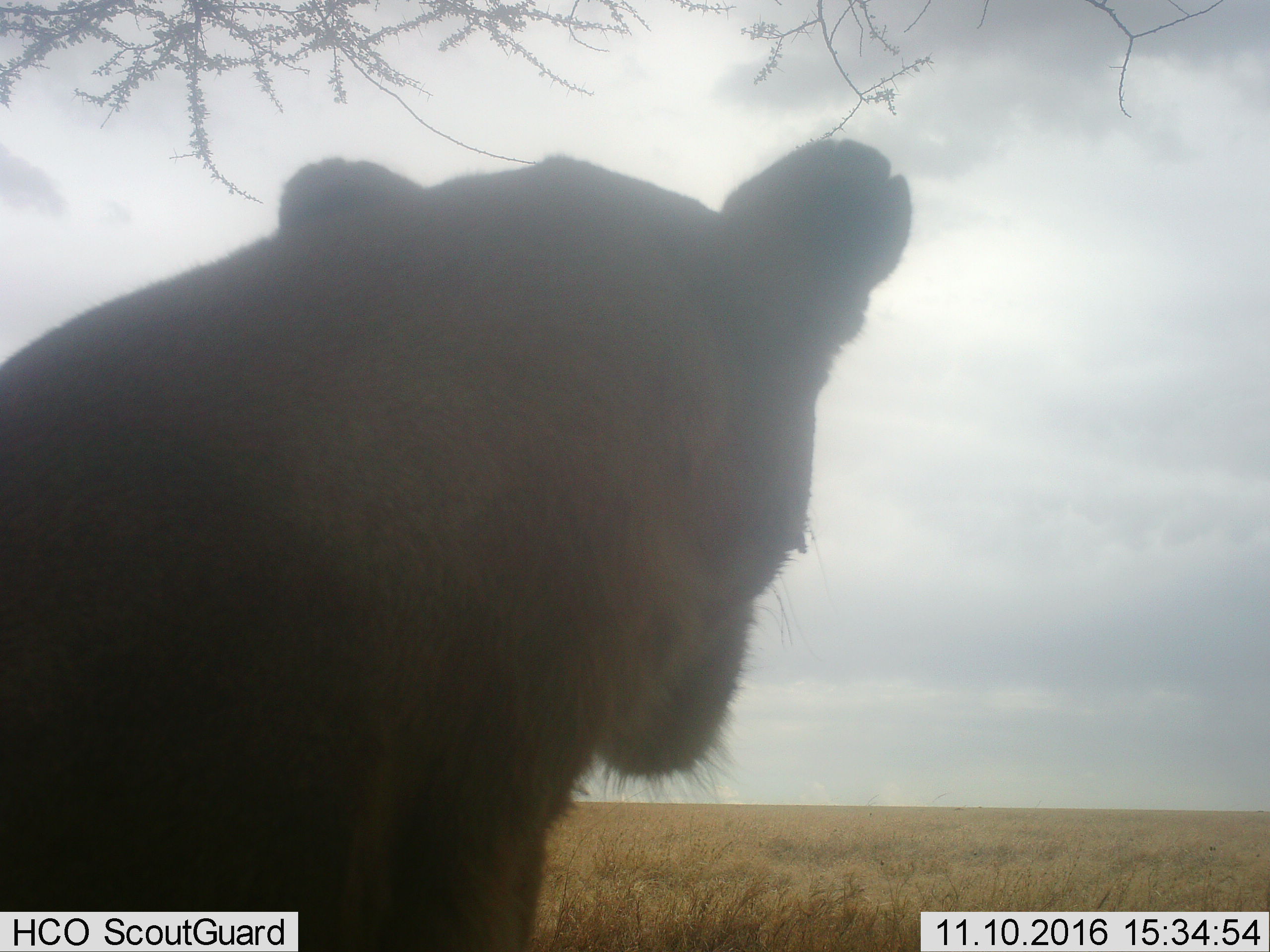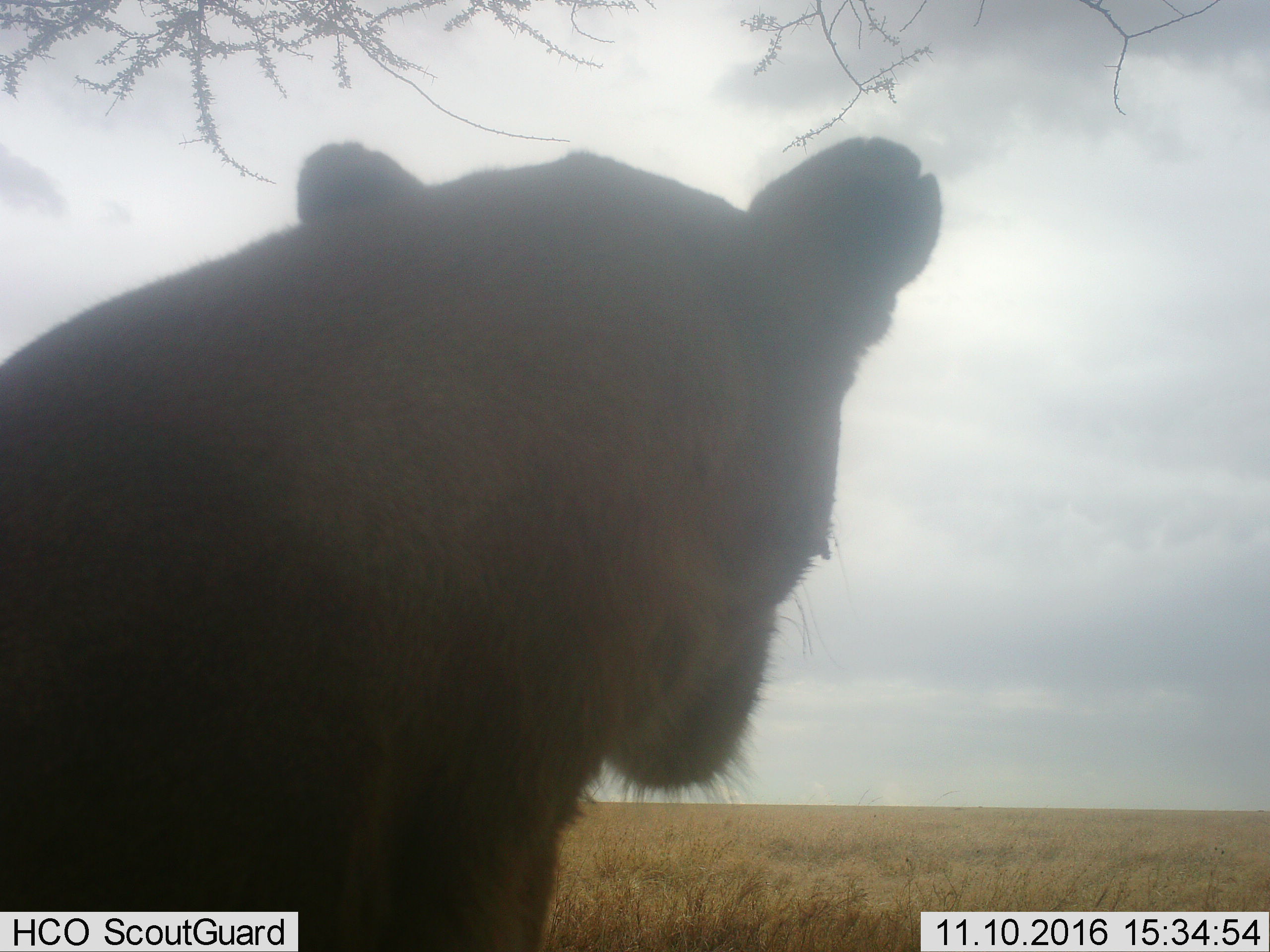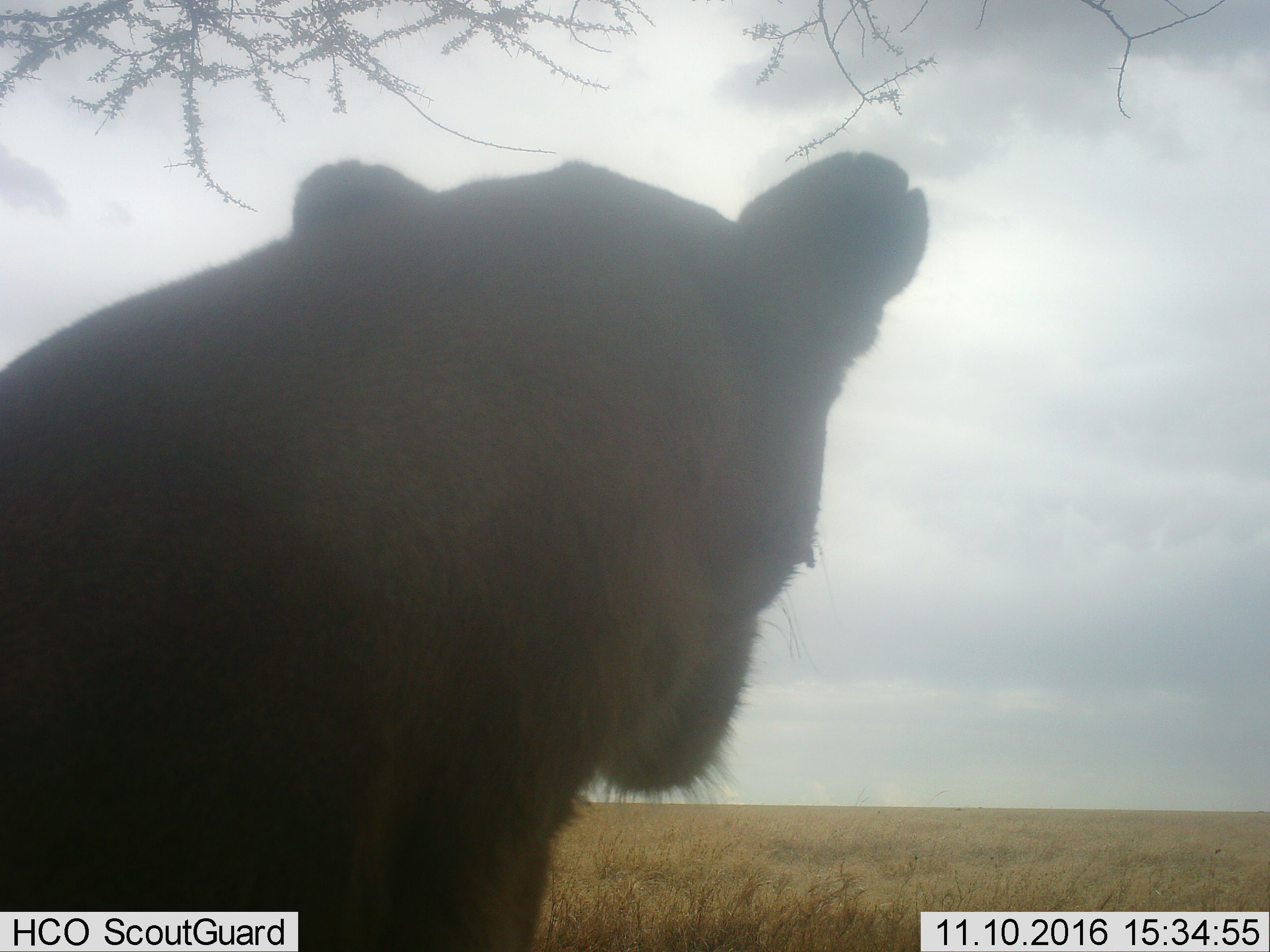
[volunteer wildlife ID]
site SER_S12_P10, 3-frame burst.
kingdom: Animalia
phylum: Chordata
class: Mammalia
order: Carnivora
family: Felidae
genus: Panthera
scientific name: Panthera leo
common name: lion female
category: lionfemale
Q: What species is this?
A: Lionfemale (lion female) (Panthera leo).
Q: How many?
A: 1.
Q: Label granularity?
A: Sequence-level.